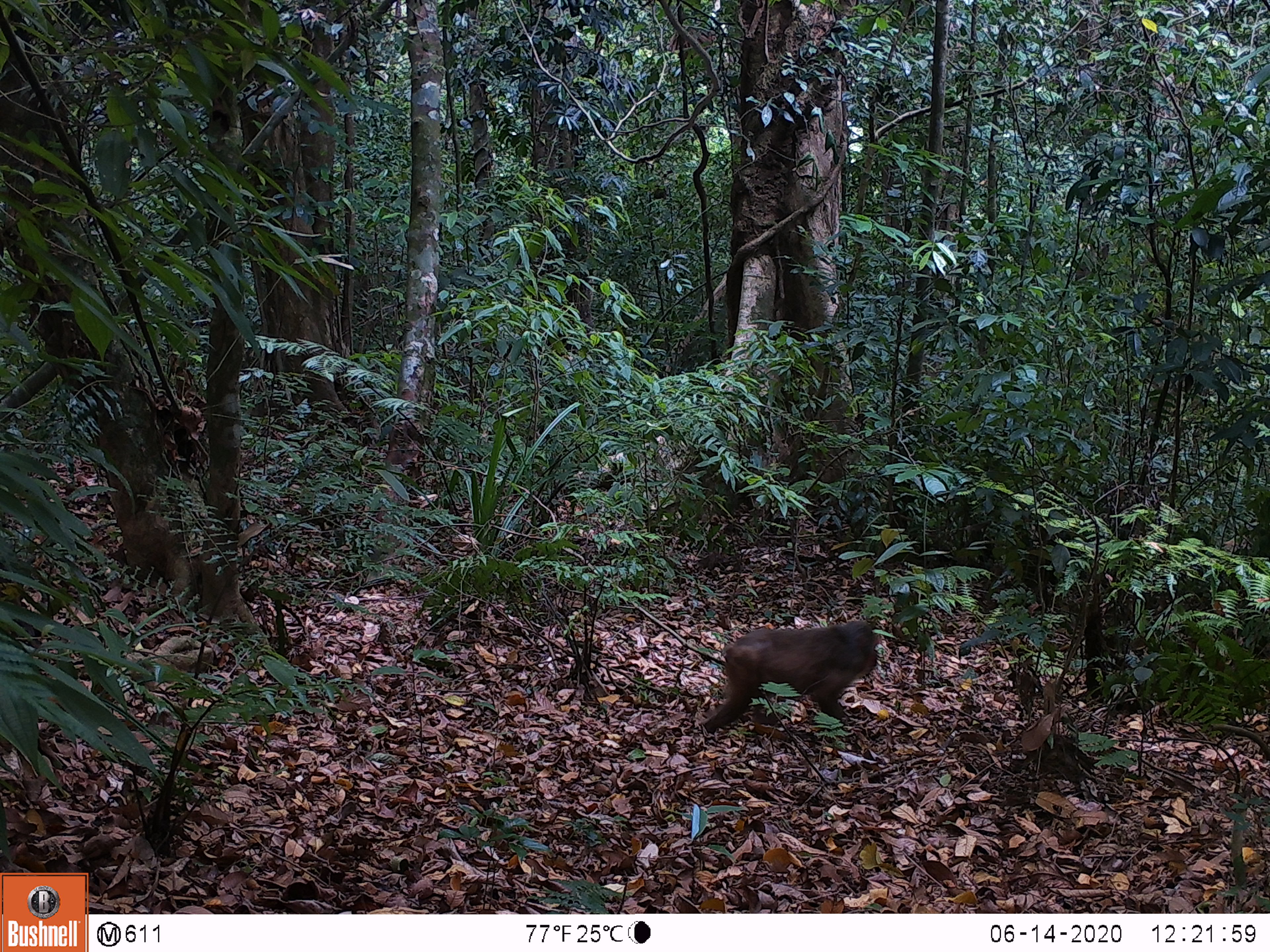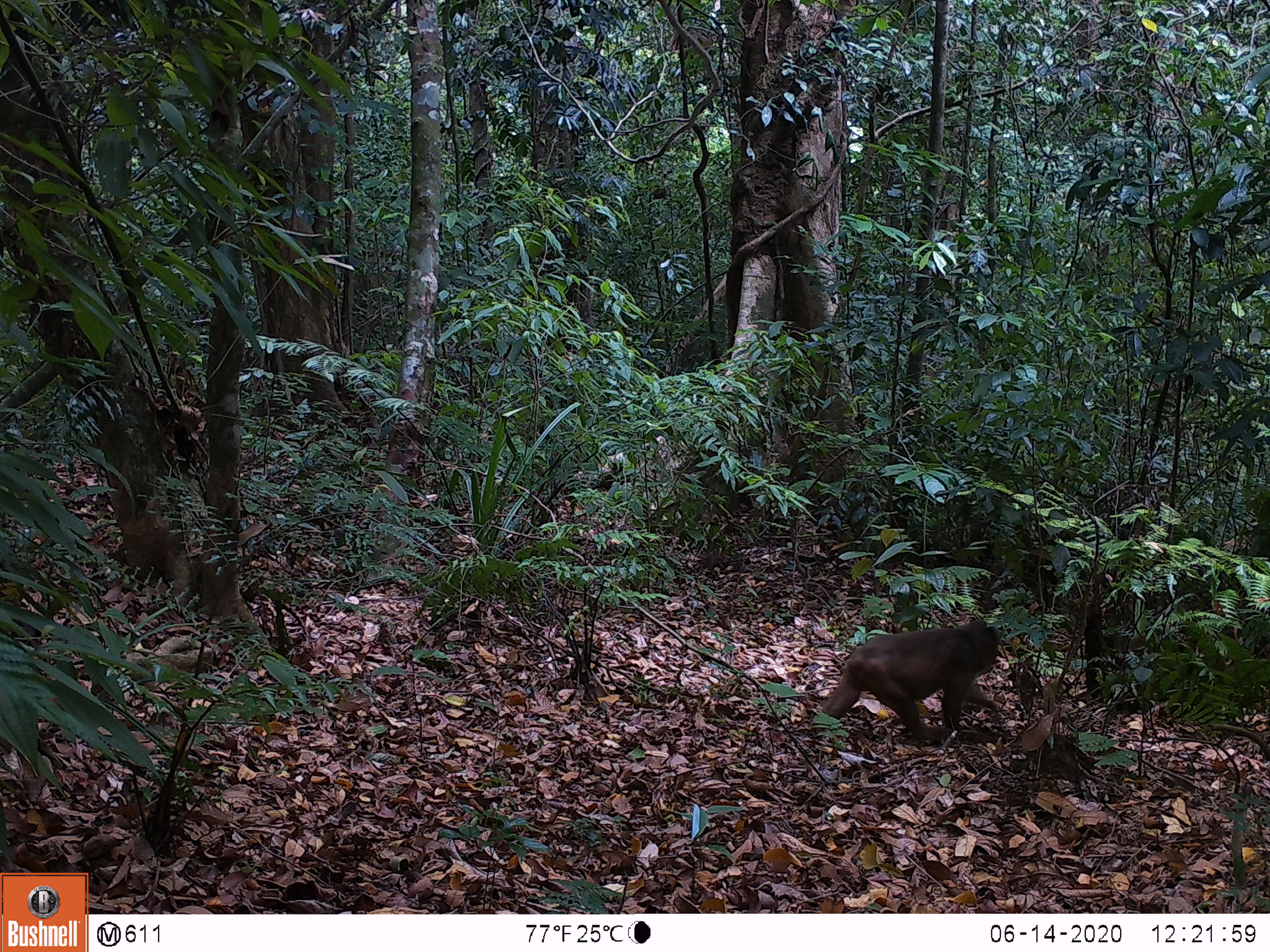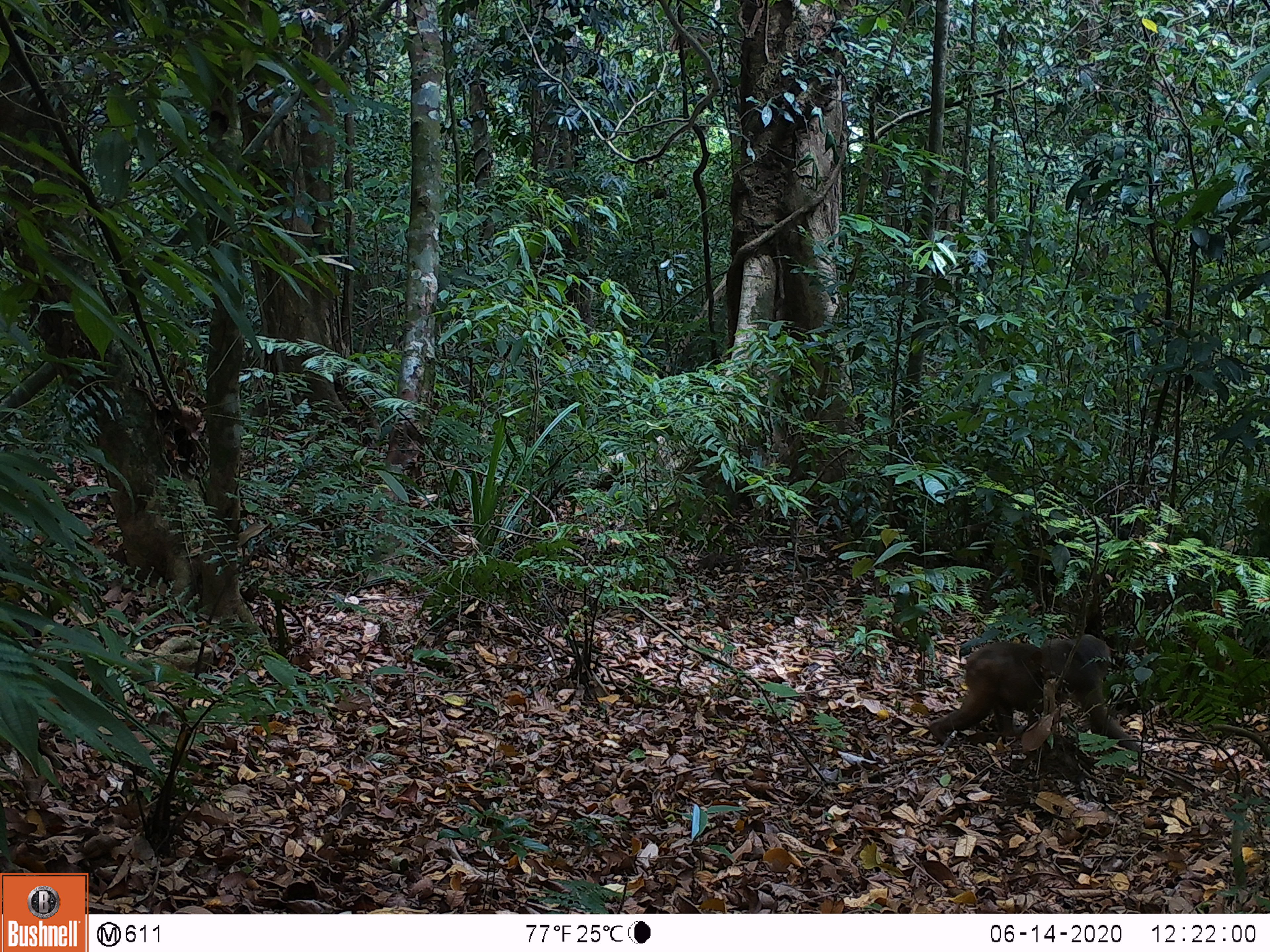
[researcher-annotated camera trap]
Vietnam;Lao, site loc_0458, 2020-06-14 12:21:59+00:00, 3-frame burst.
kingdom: Animalia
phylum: Chordata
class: Mammalia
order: Artiodactyla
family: Suidae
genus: Sus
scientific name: Sus scrofa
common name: eurasian wild pig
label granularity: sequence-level